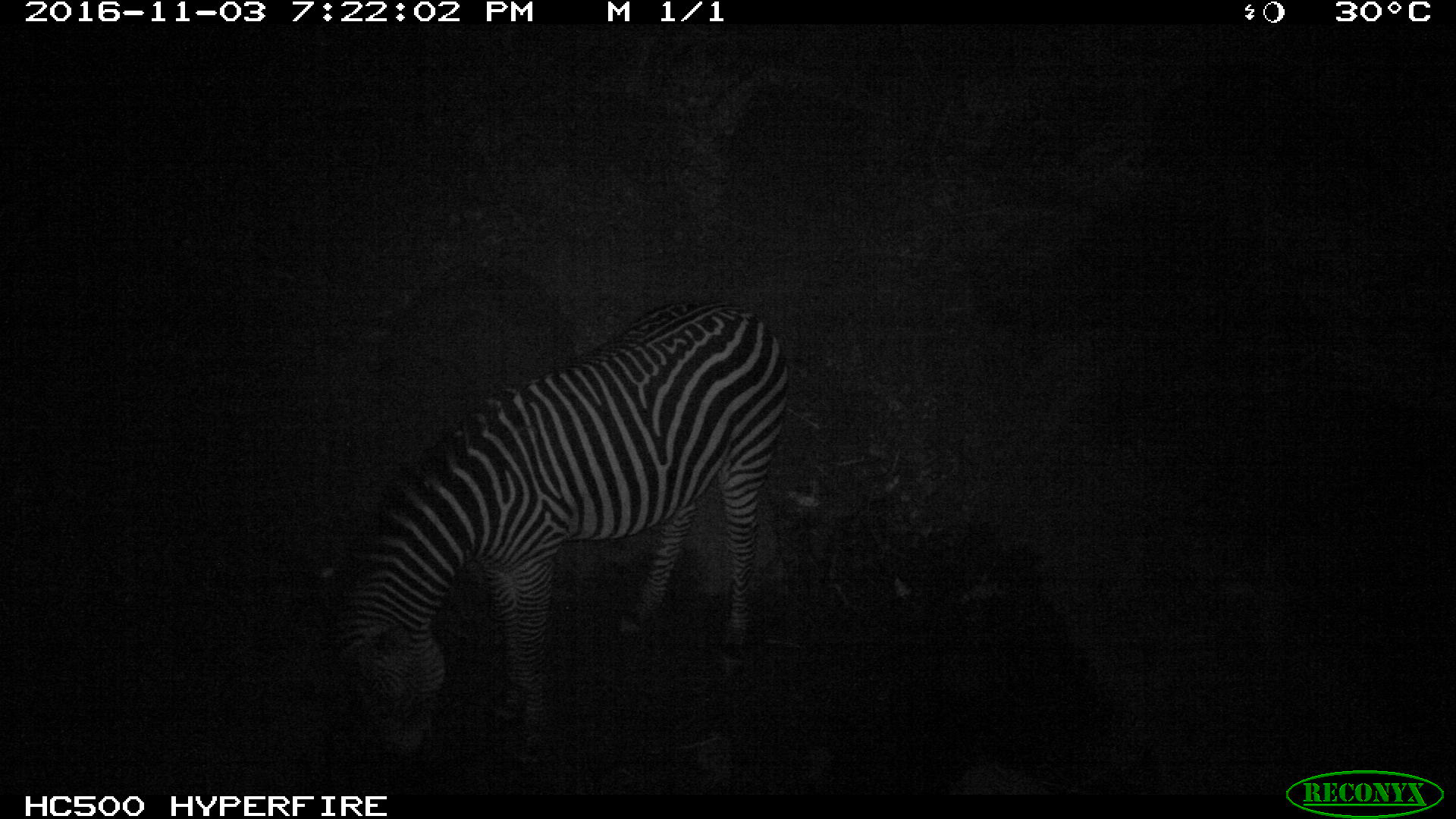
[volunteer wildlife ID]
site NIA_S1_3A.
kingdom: Animalia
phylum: Chordata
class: Mammalia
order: Perissodactyla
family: Equidae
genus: Equus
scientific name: Equus quagga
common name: plains zebra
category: zebraplains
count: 1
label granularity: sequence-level